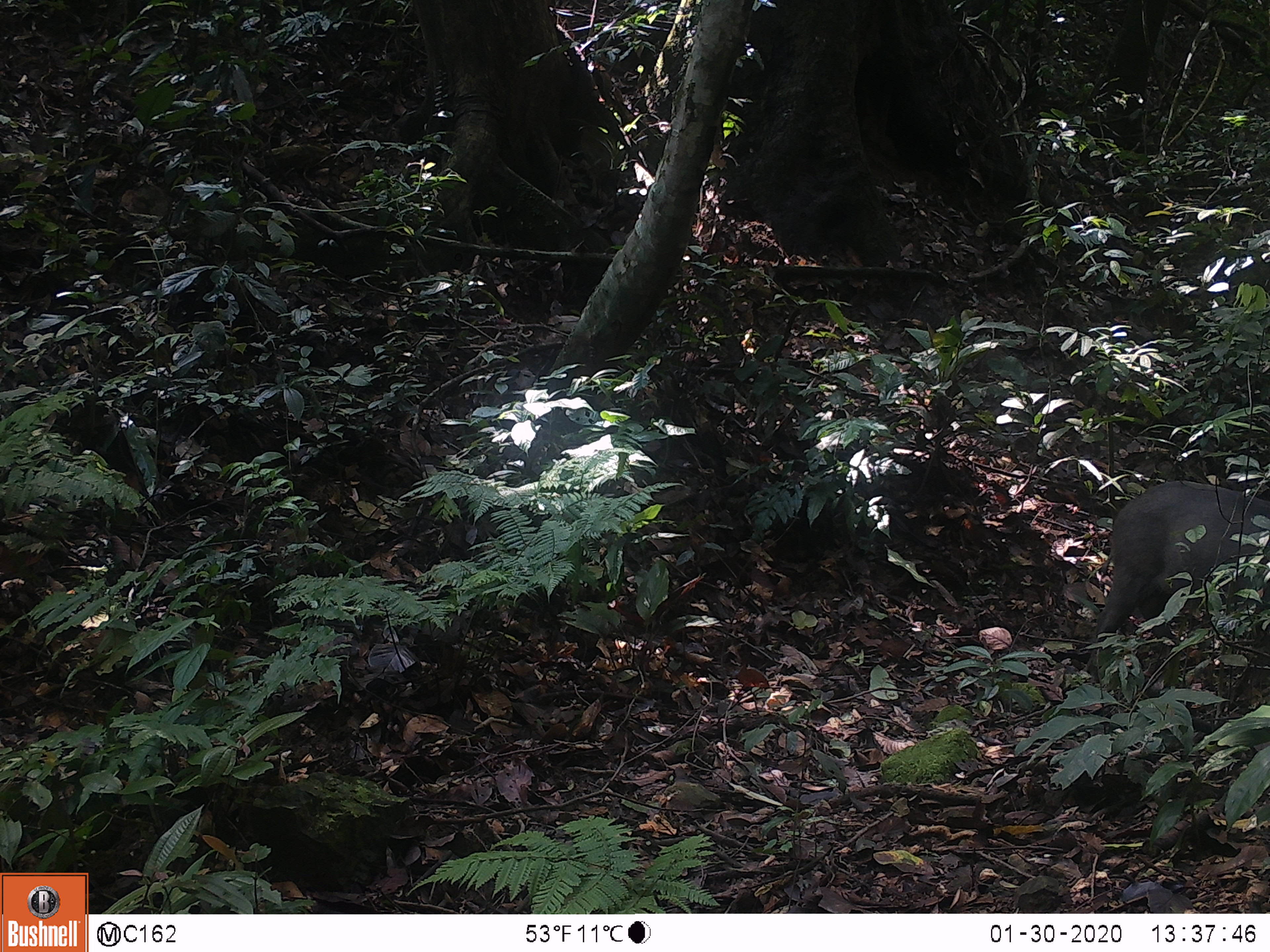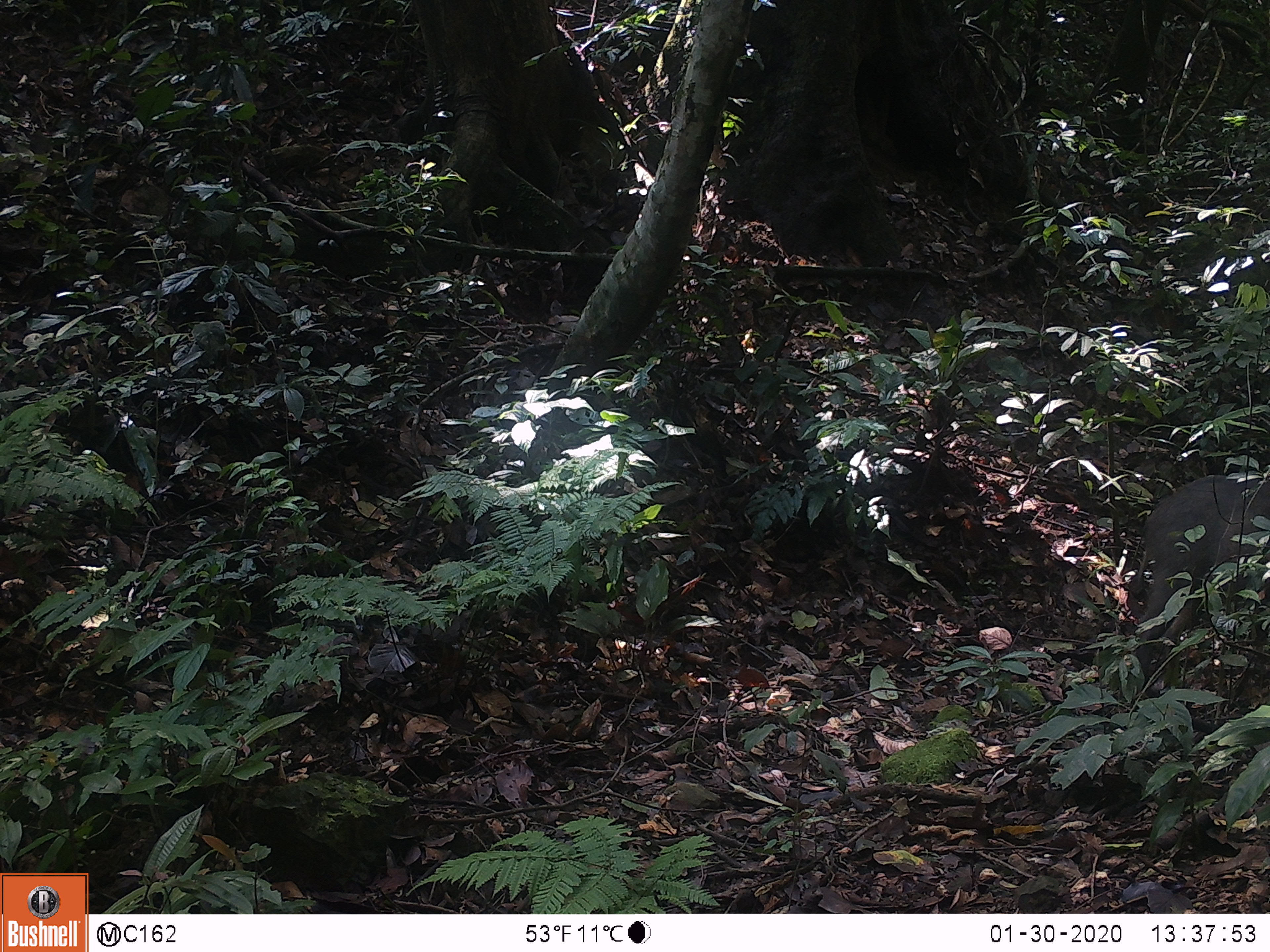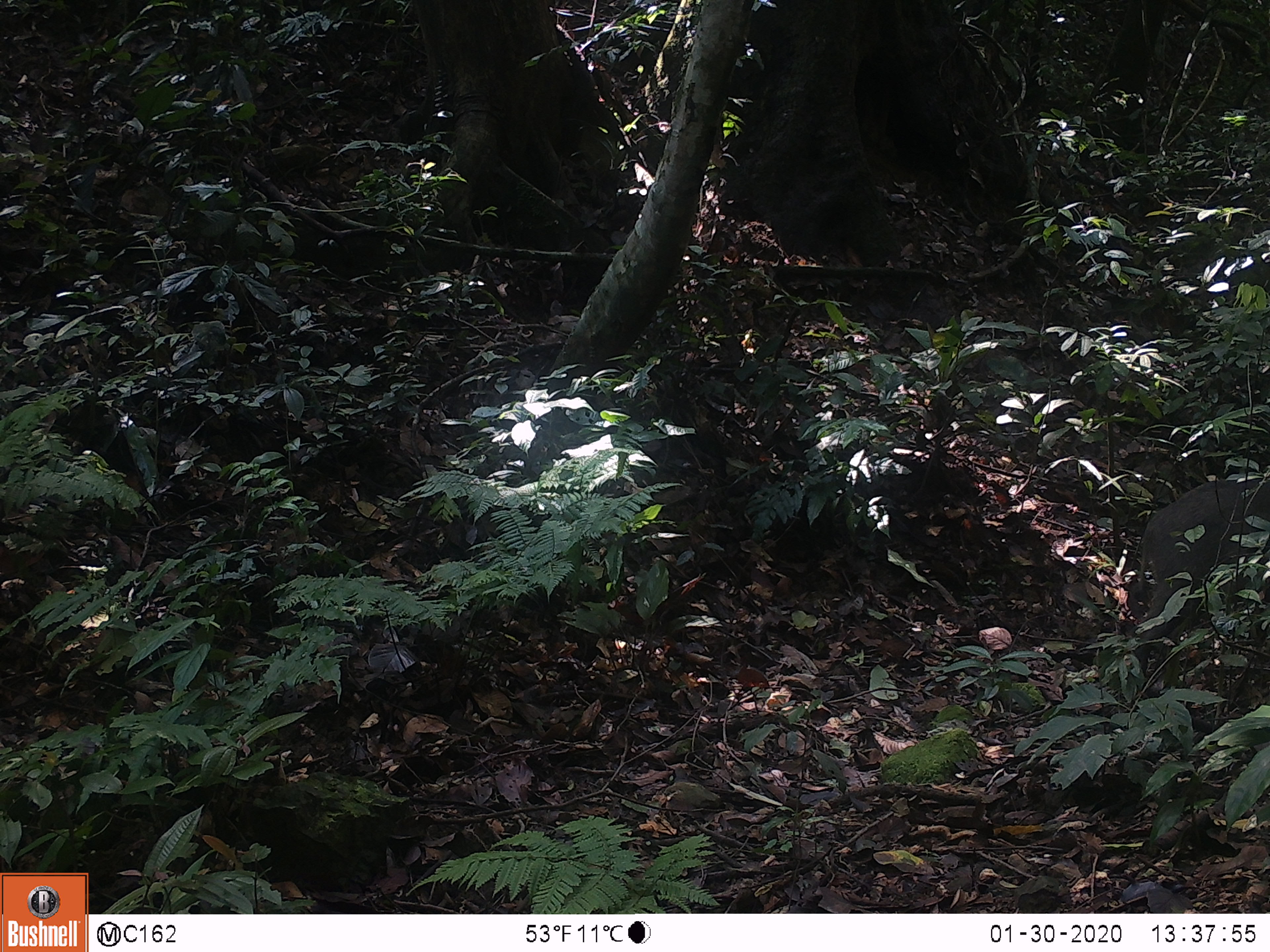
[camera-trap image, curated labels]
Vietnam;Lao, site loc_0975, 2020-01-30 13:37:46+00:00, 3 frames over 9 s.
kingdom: Animalia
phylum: Chordata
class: Mammalia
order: Artiodactyla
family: Suidae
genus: Sus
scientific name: Sus scrofa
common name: eurasian wild pig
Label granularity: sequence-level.